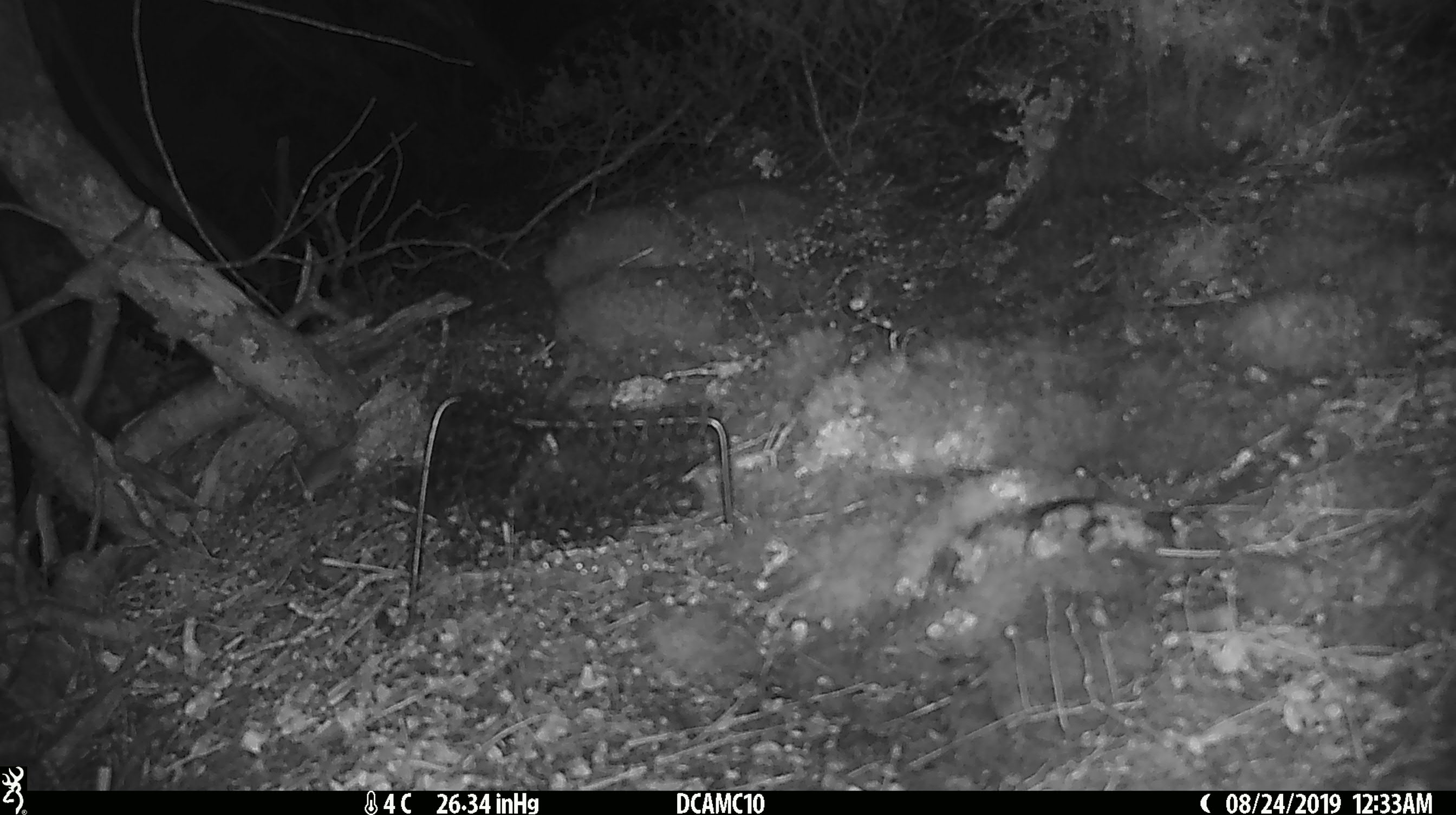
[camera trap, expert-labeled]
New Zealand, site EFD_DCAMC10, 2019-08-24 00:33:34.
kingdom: Animalia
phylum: Chordata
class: Mammalia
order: Rodentia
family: Muridae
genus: Mus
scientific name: Mus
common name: mouse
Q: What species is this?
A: Mouse (Mus).